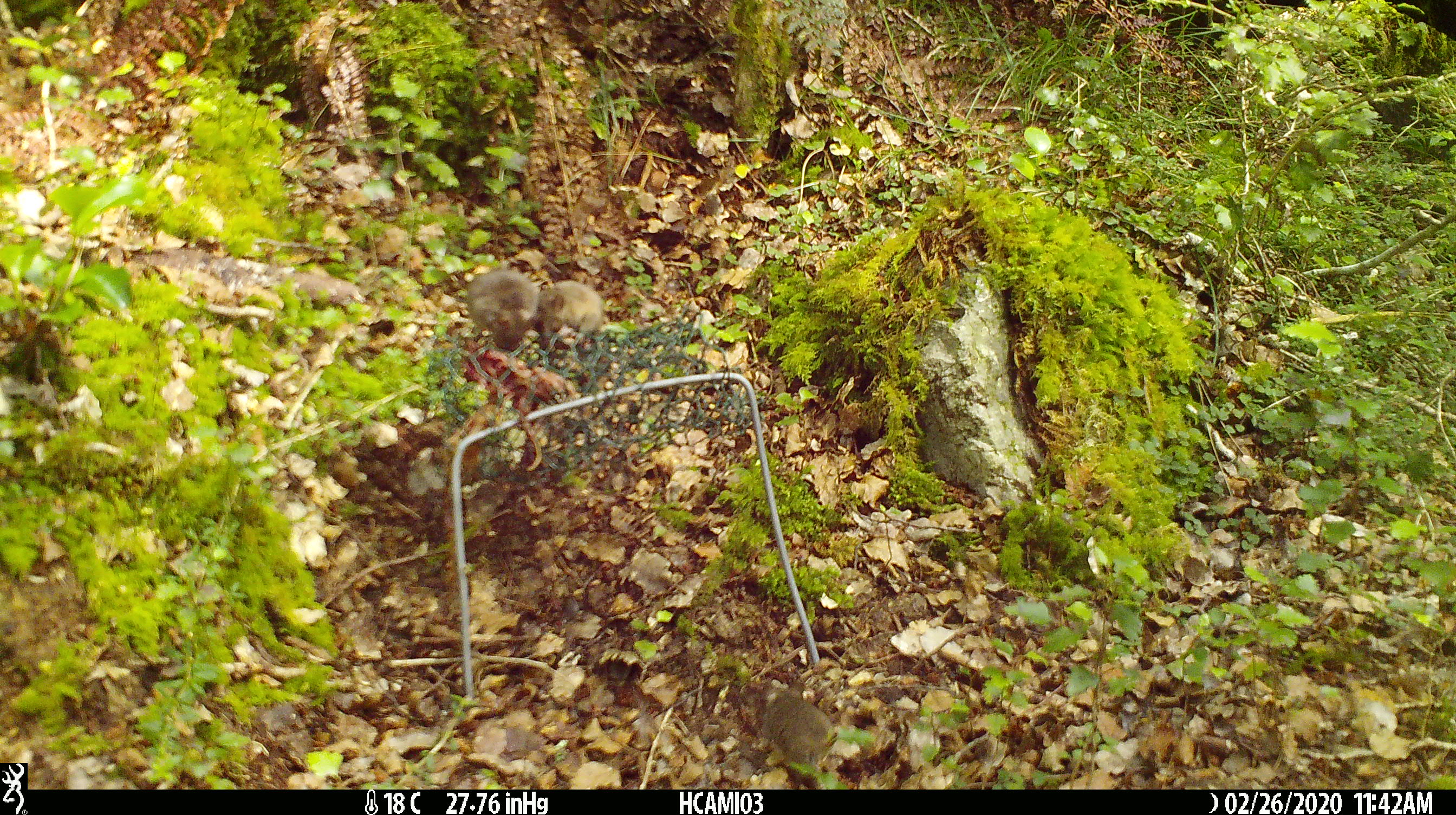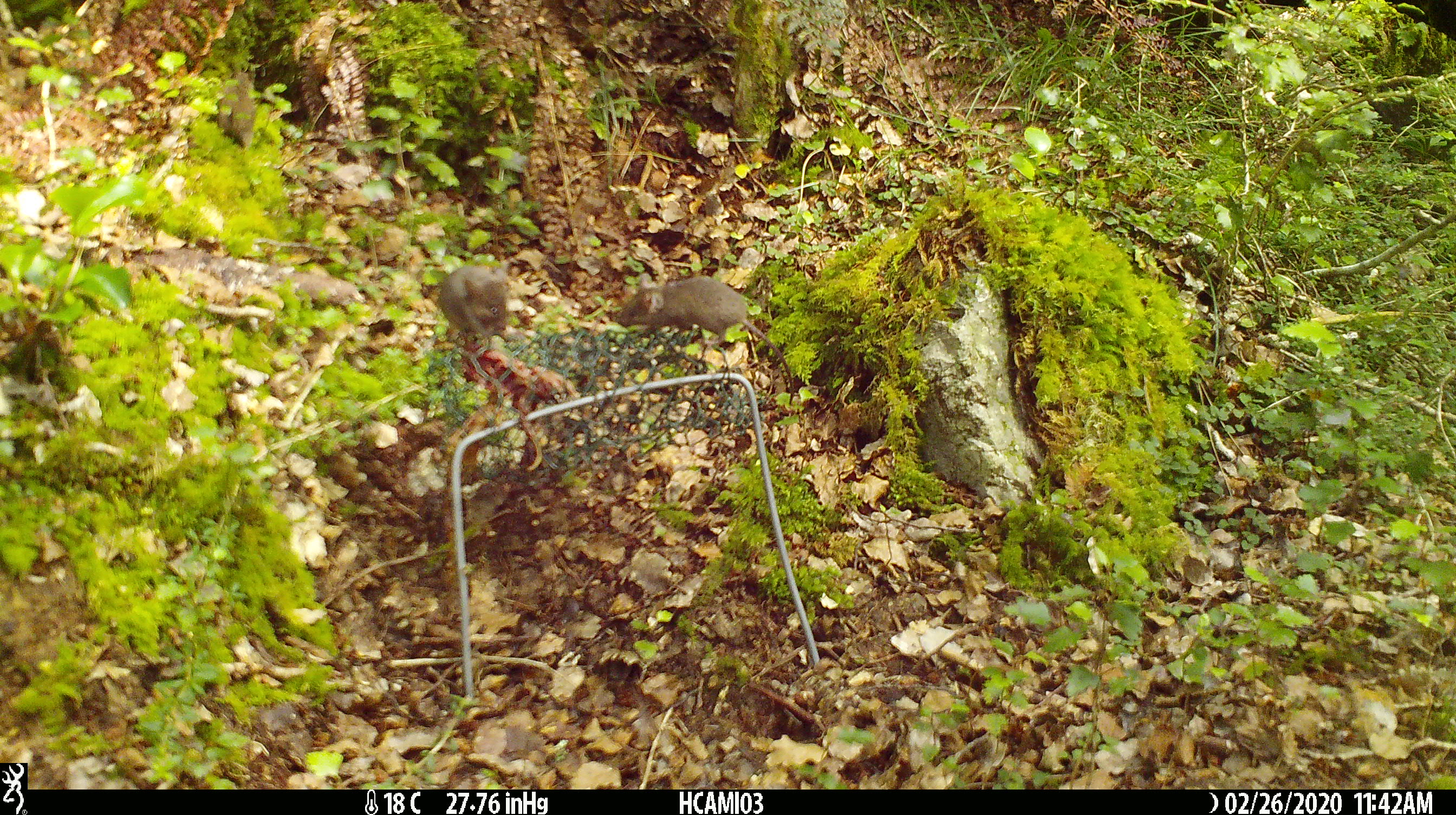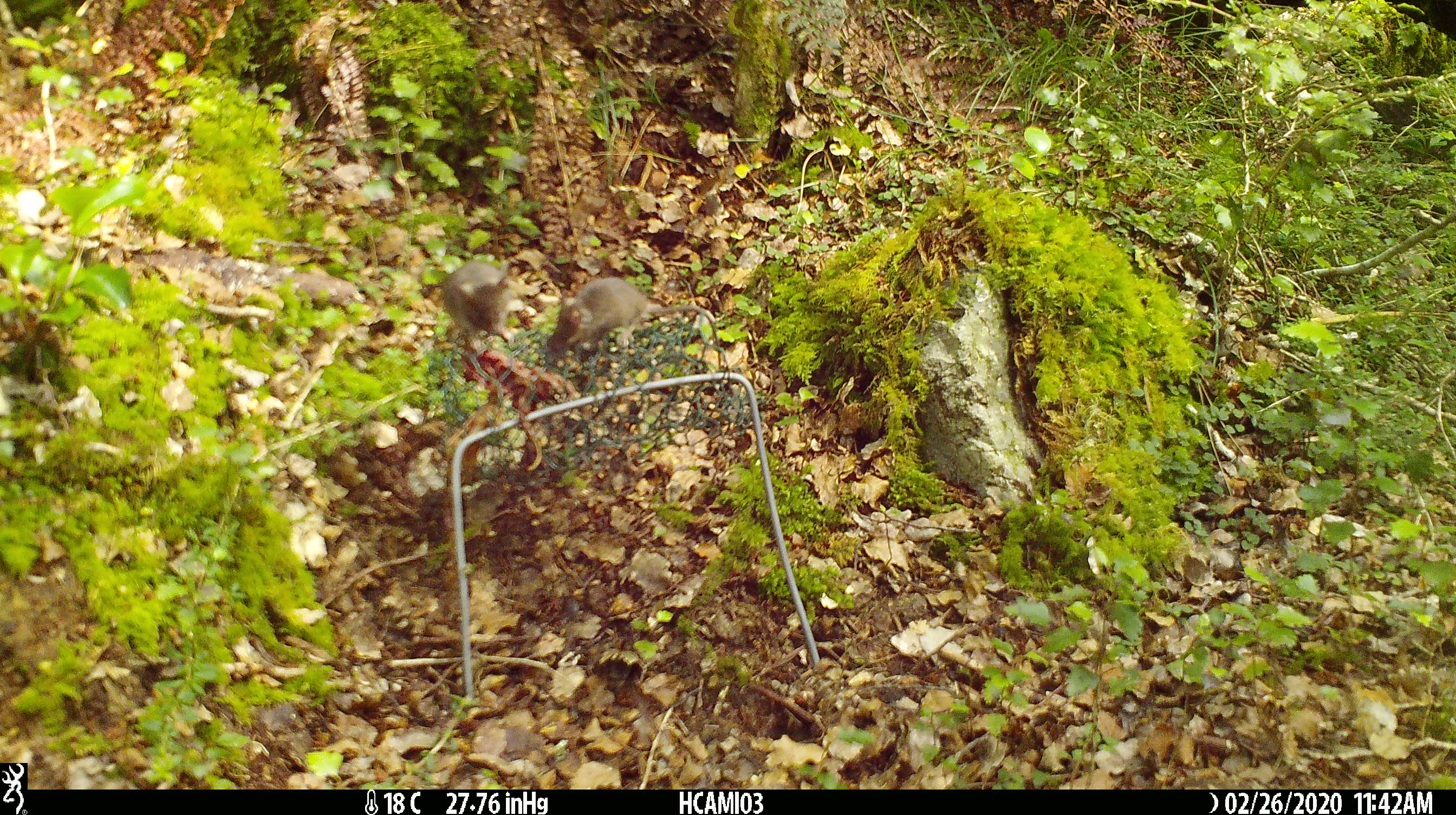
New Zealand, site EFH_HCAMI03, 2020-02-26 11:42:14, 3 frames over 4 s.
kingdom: Animalia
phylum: Chordata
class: Mammalia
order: Rodentia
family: Muridae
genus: Mus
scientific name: Mus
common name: mouse